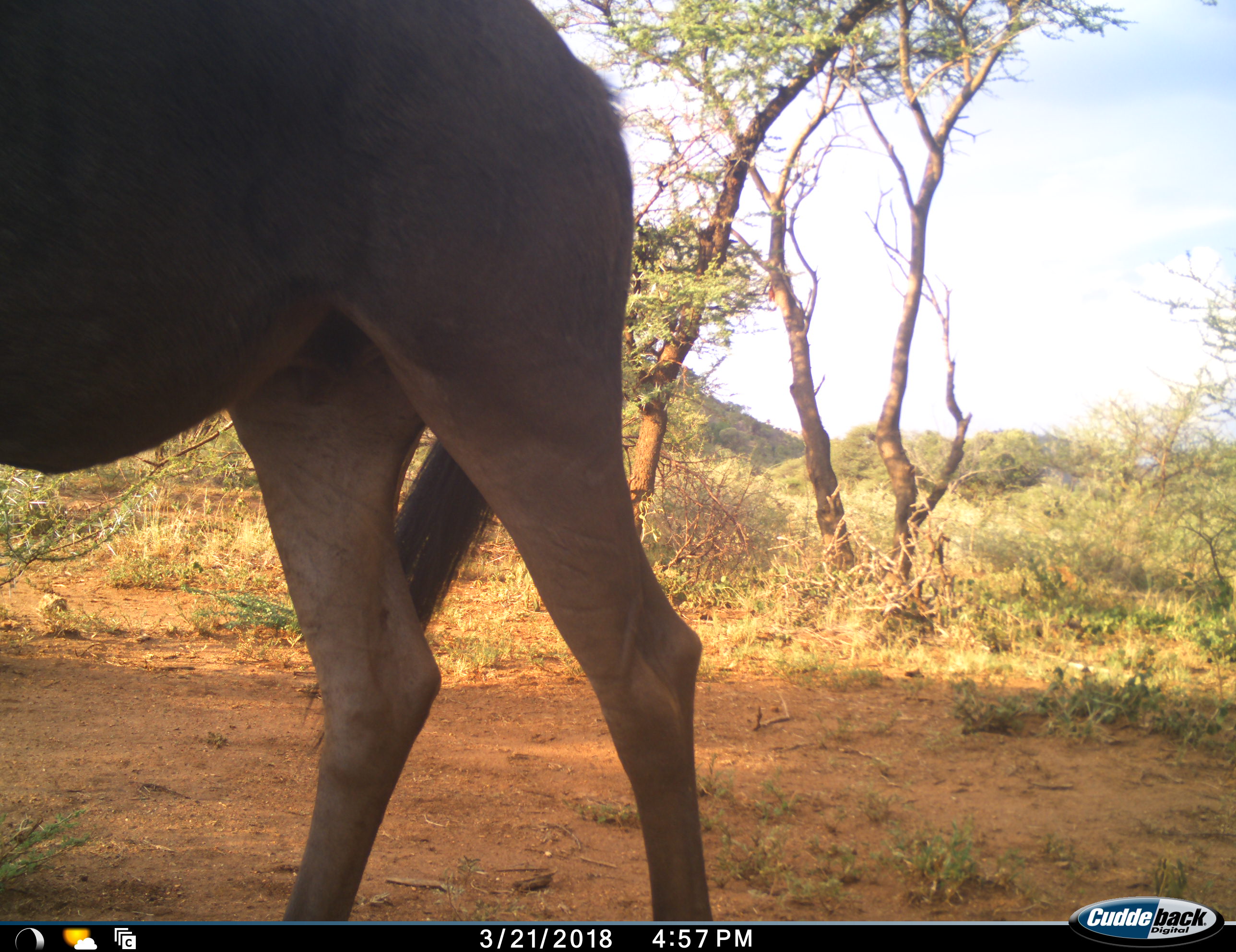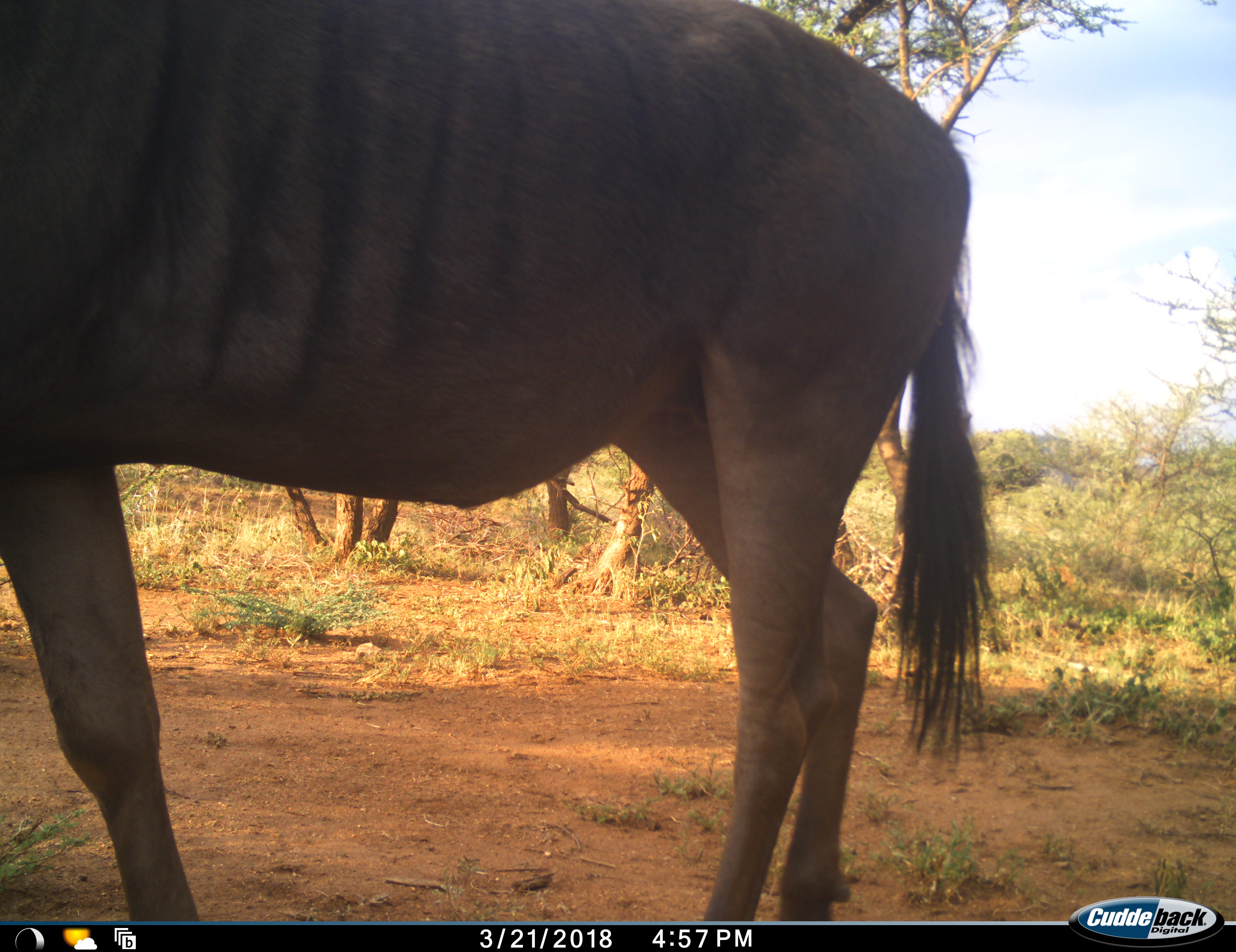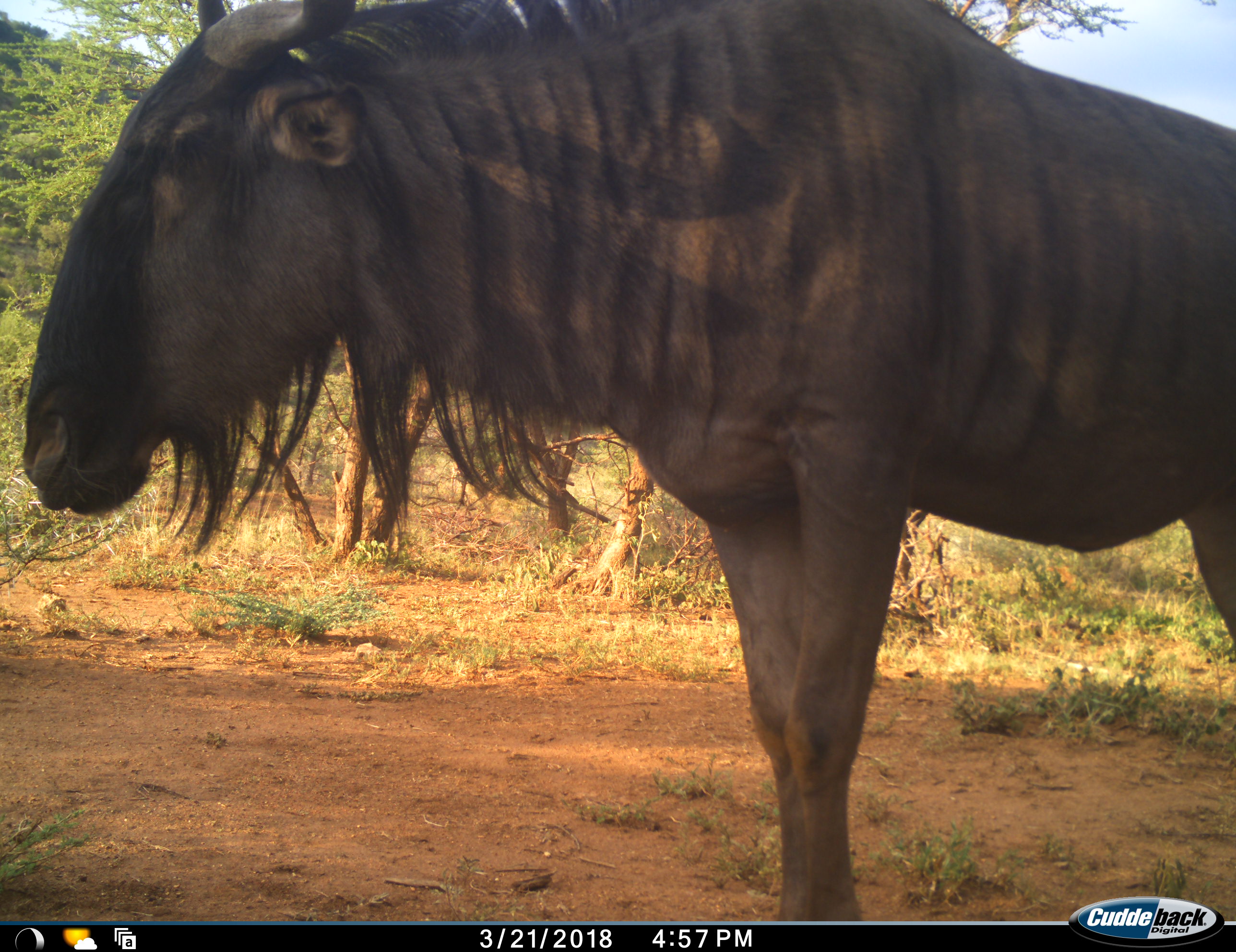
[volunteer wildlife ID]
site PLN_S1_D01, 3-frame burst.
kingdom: Animalia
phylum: Chordata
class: Mammalia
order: Artiodactyla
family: Bovidae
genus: Connochaetes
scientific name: Connochaetes taurinus taurinus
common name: blue wildebeest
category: wildebeestblue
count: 1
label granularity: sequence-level